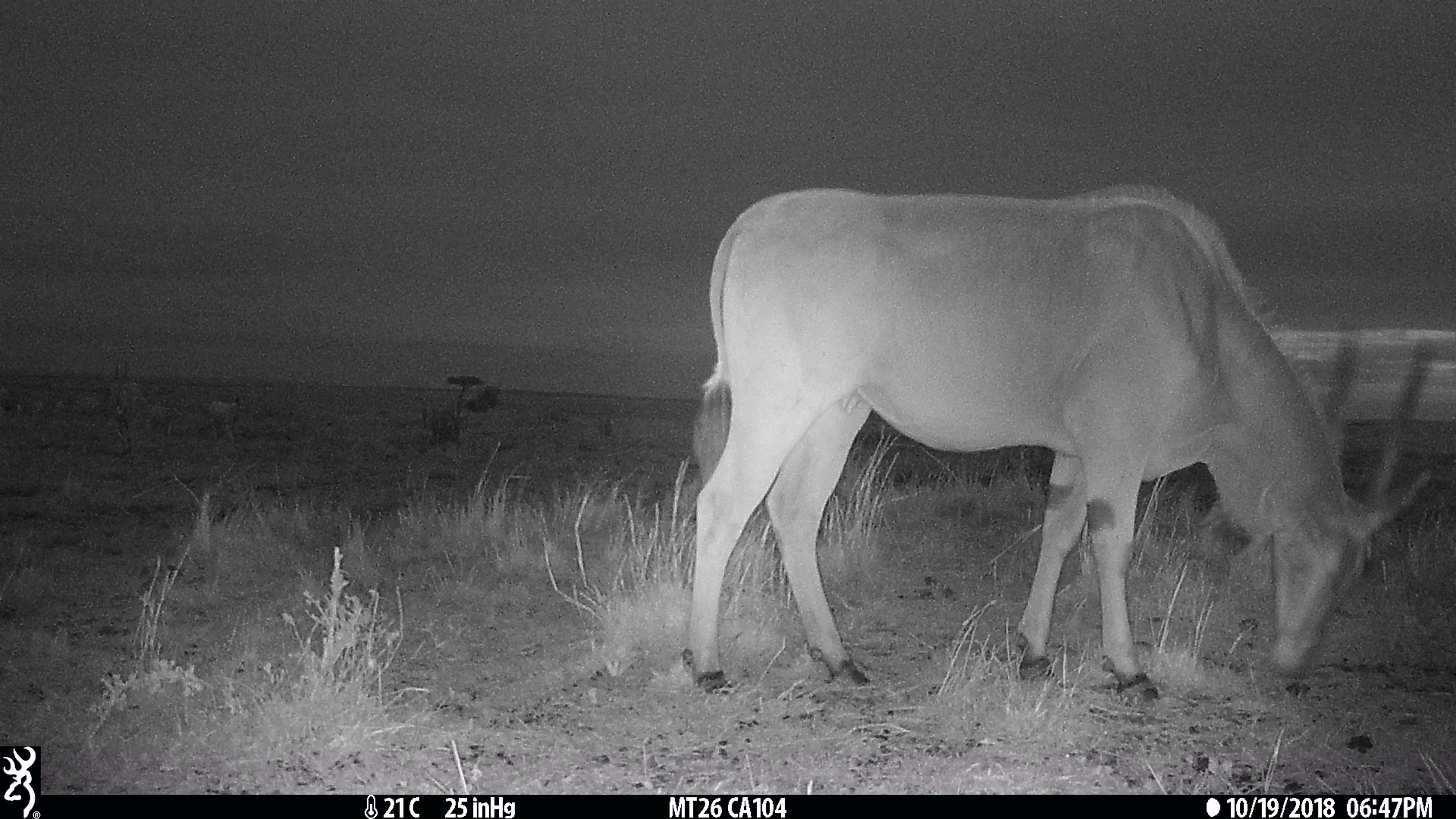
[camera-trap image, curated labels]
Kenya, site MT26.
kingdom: Animalia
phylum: Chordata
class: Mammalia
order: Artiodactyla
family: Bovidae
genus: Tragelaphus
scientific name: Tragelaphus oryx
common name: eland